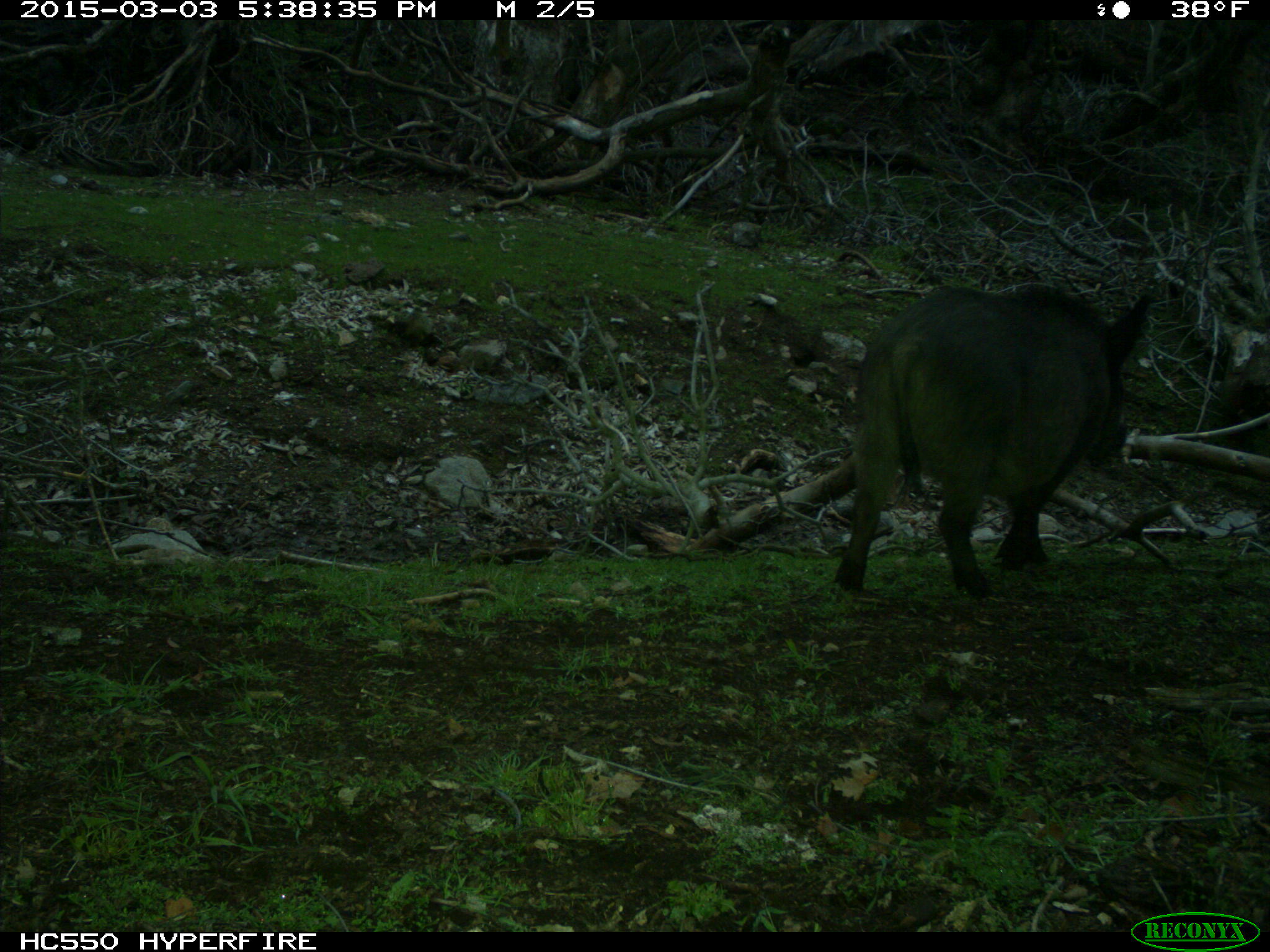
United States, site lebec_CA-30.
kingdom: Animalia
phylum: Chordata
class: Mammalia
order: Artiodactyla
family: Suidae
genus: Sus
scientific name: Sus scrofa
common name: wild boar